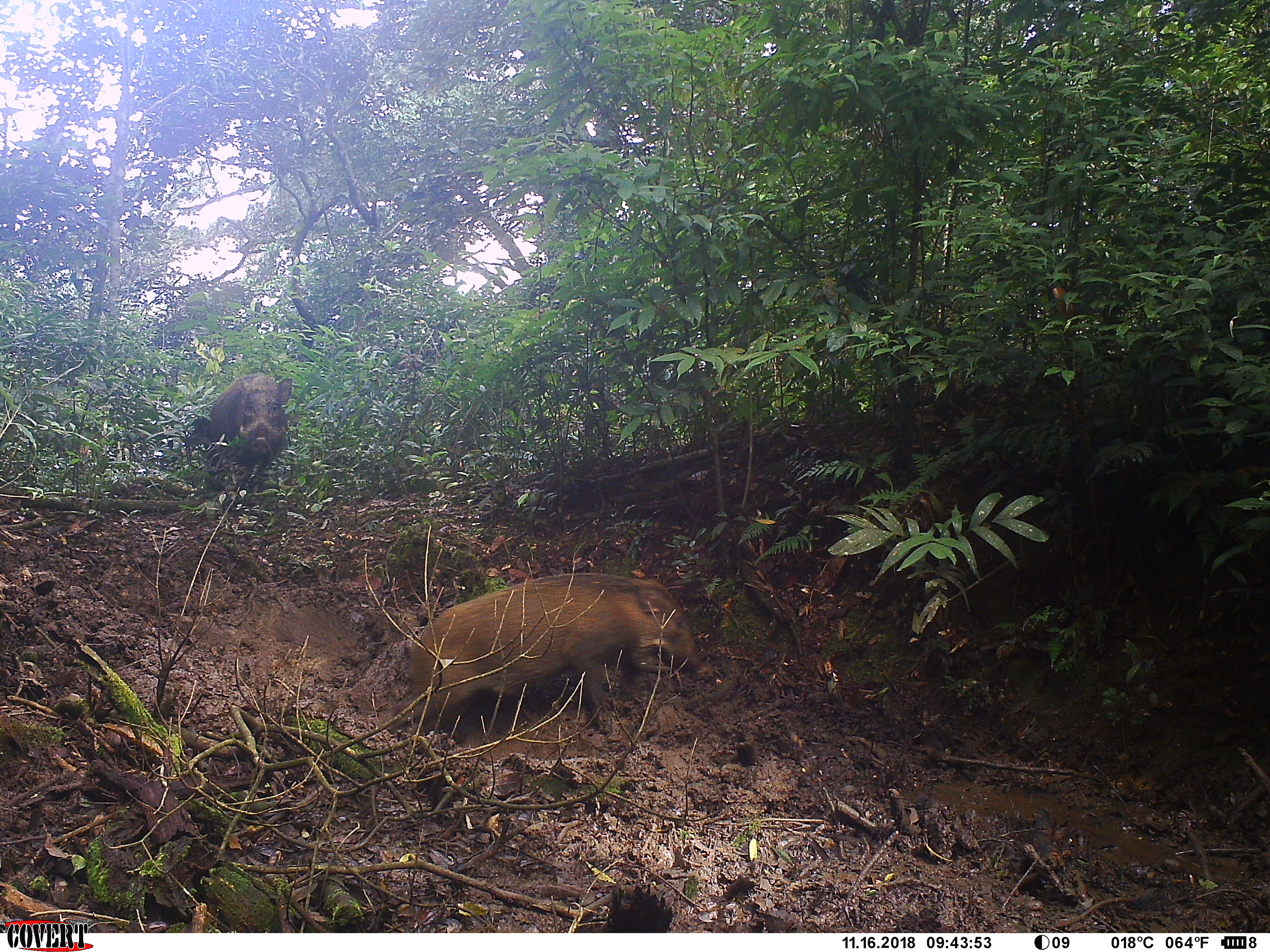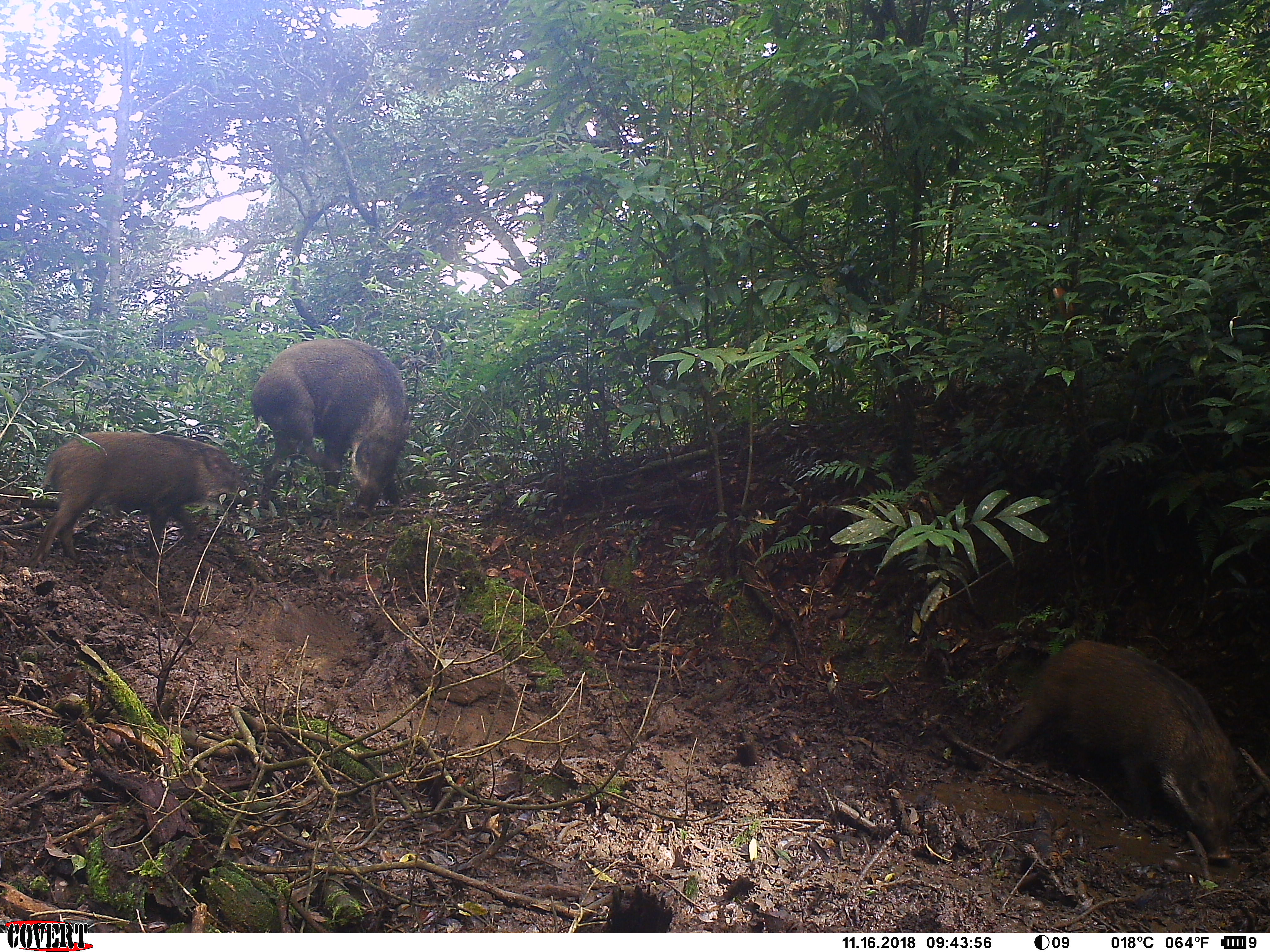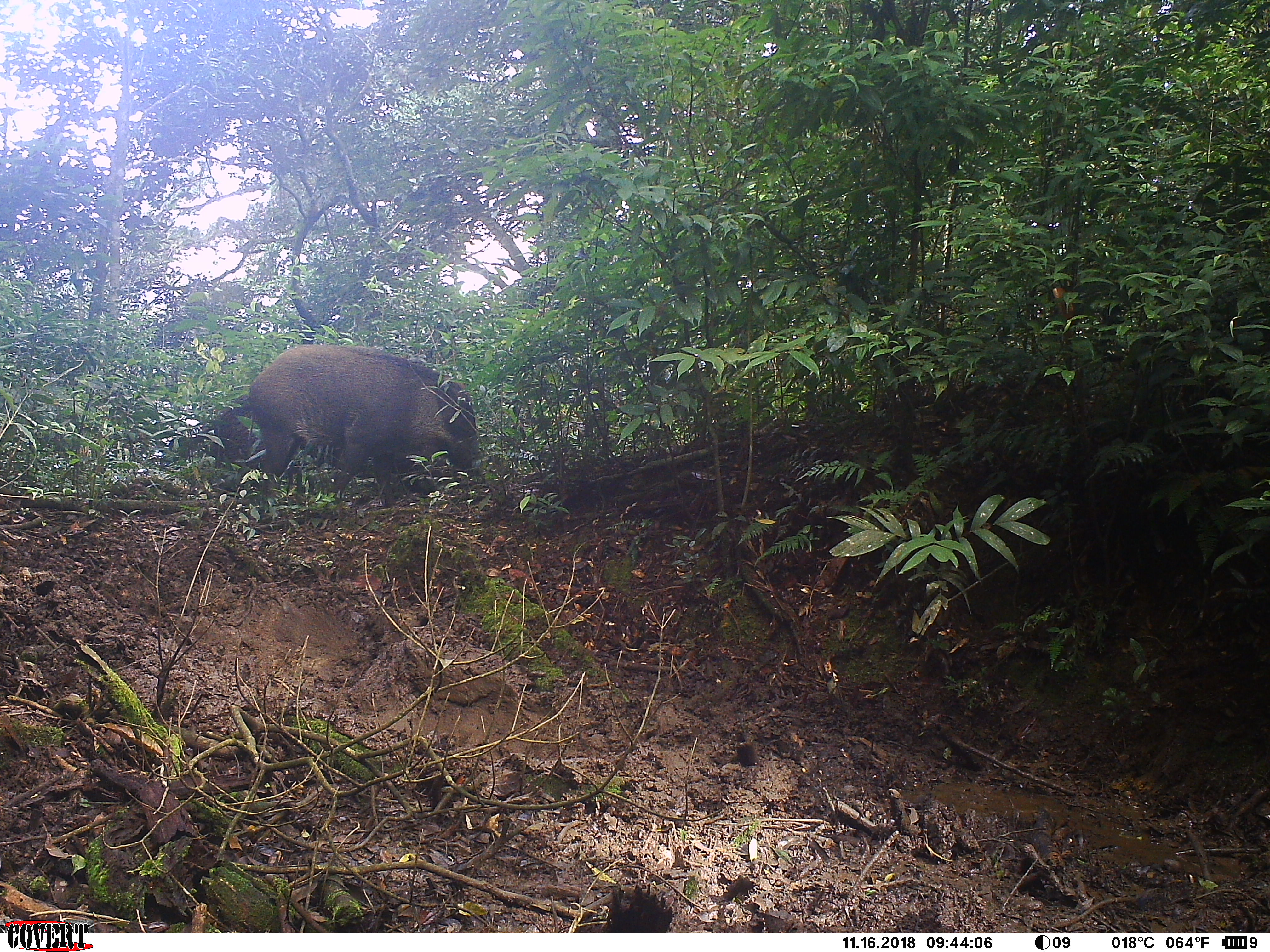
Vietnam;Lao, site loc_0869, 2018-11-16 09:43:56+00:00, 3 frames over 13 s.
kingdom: Animalia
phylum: Chordata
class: Mammalia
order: Artiodactyla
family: Suidae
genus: Sus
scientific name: Sus scrofa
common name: eurasian wild pig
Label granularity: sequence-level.